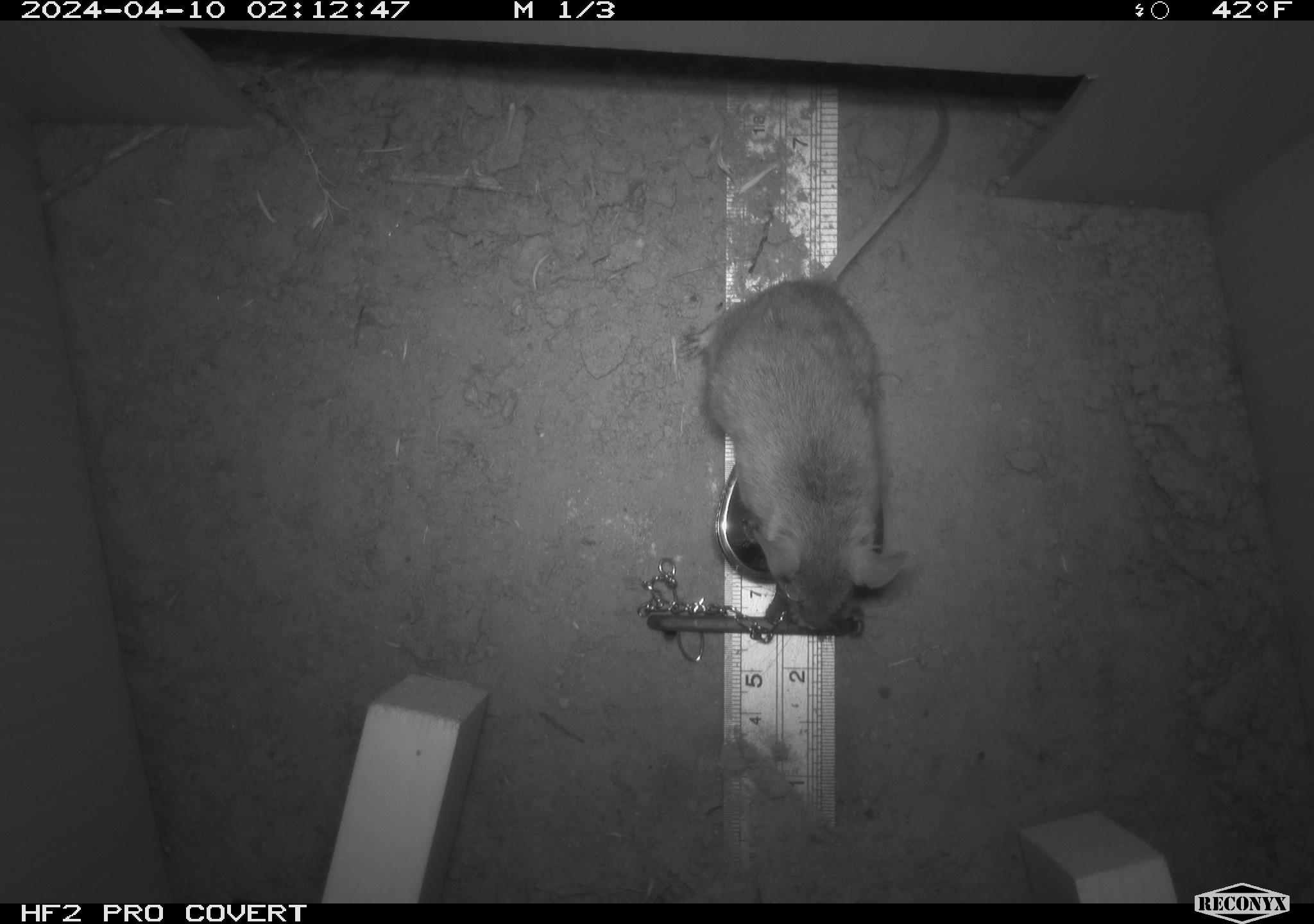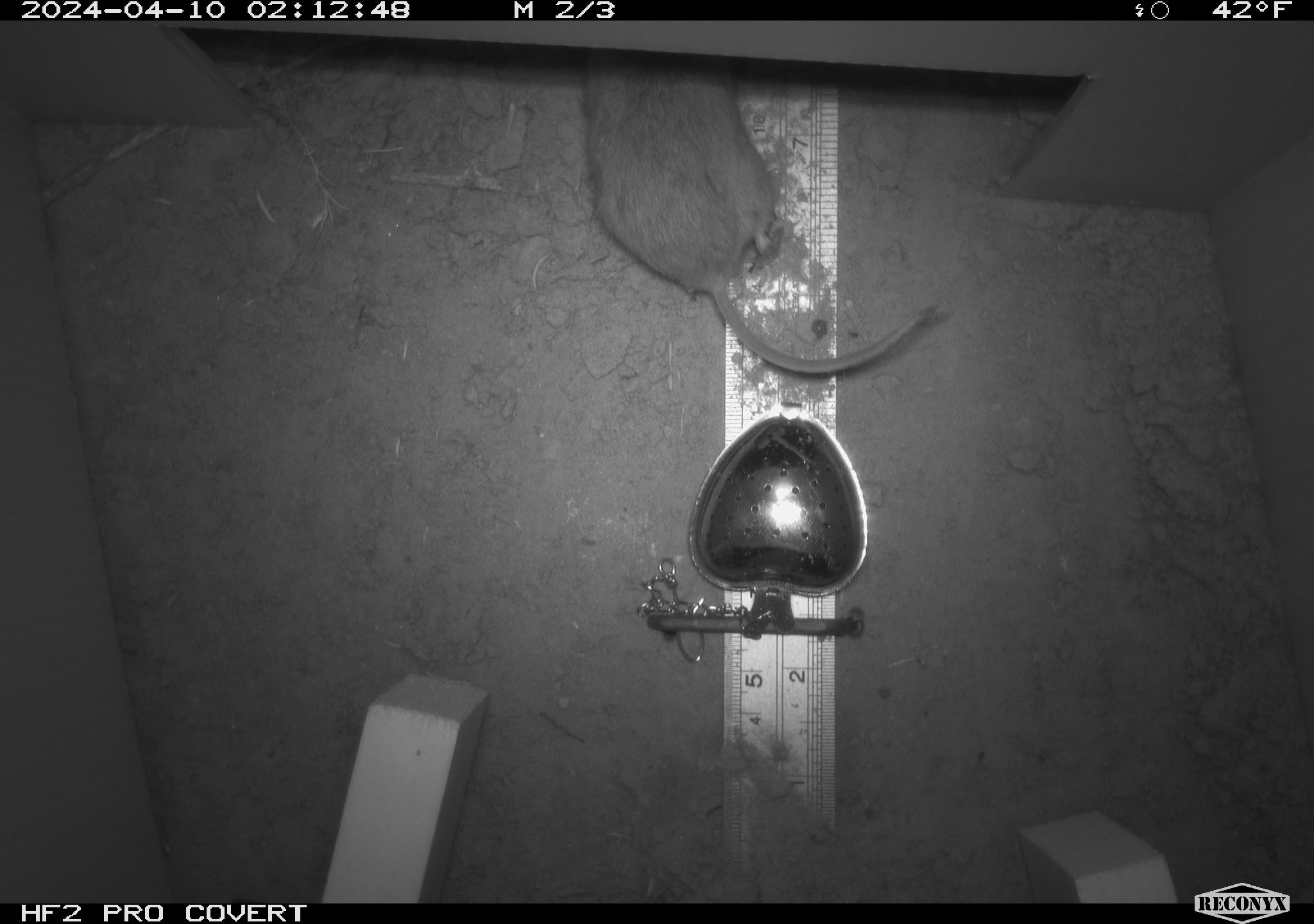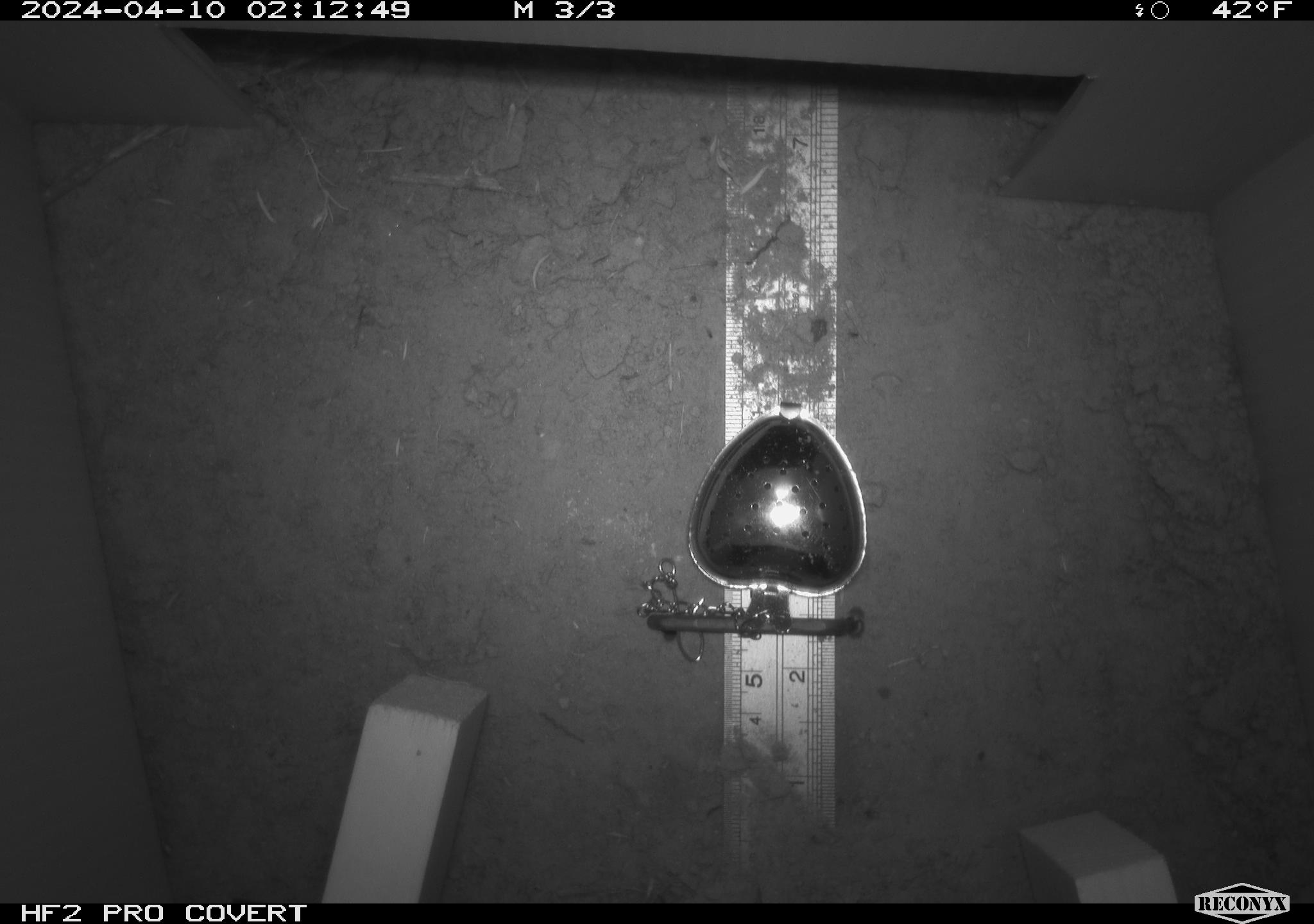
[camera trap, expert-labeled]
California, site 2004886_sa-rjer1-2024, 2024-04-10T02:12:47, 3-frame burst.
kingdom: Animalia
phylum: Chordata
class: Mammalia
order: Rodentia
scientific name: Rodentia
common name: mouse species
Mouse species (Rodentia).